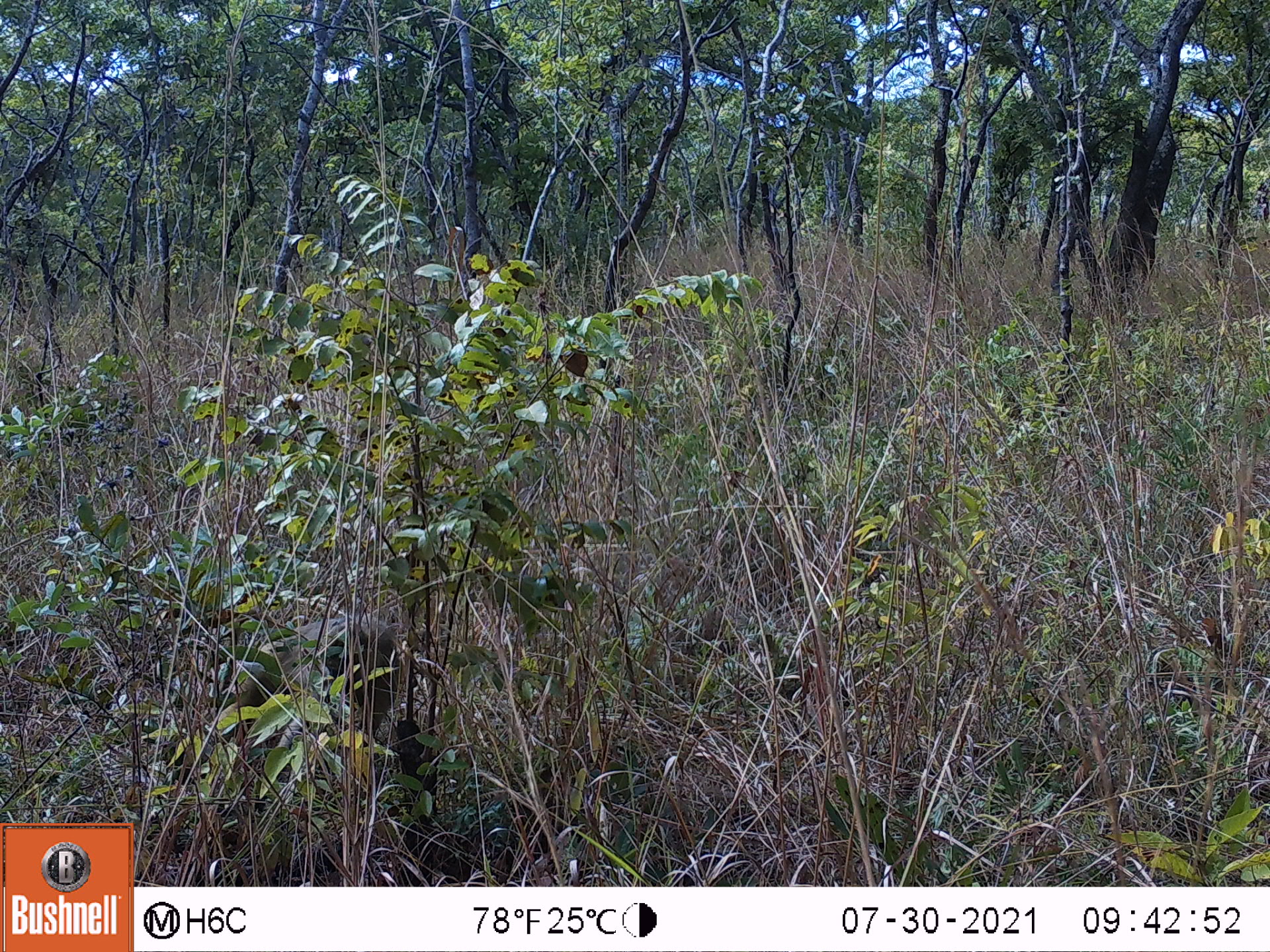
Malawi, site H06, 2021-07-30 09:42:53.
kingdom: Animalia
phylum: Chordata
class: Mammalia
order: Primates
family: Cercopithecidae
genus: Papio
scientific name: Papio cynocephalus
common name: yellow baboon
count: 1